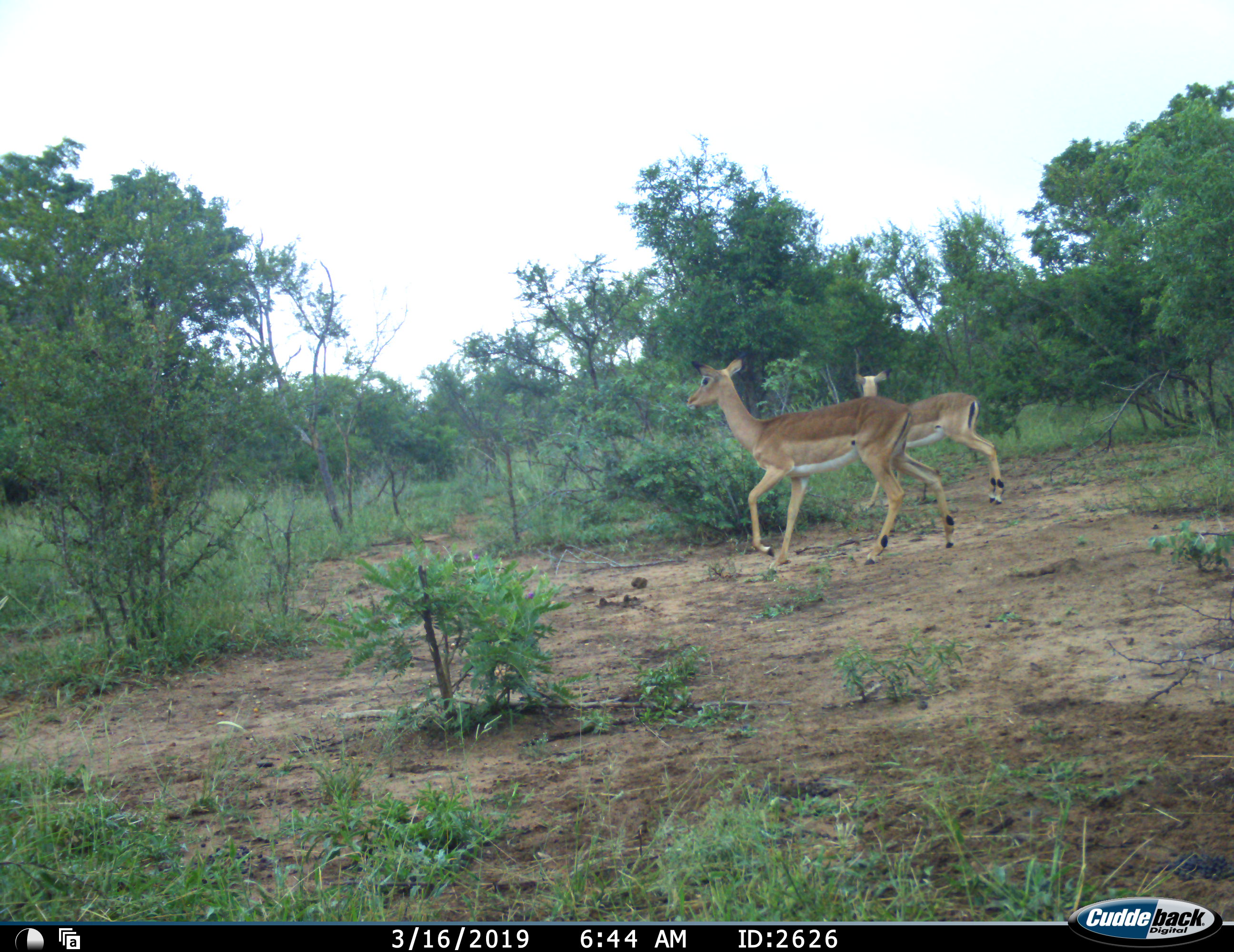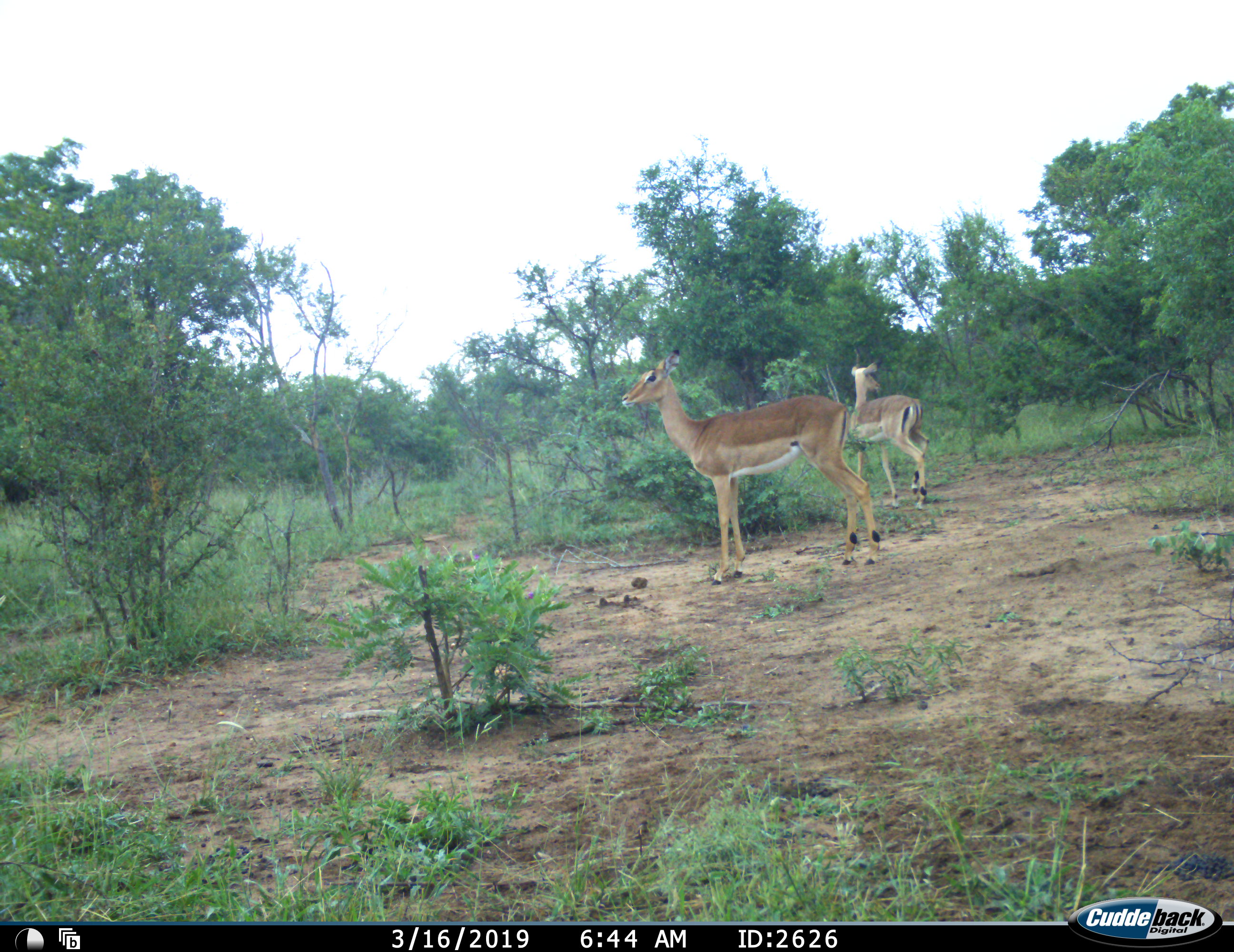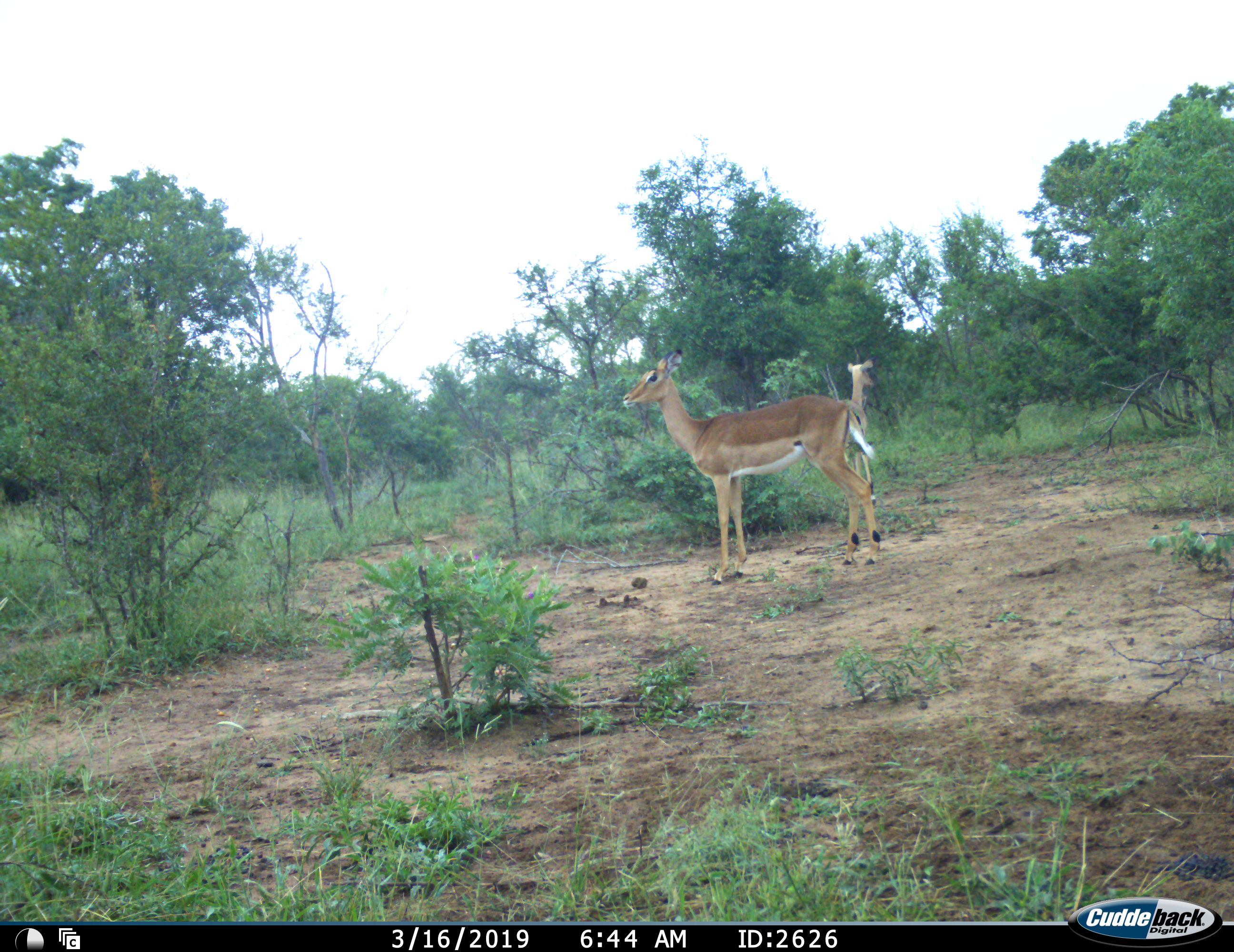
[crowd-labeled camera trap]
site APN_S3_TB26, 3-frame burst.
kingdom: Animalia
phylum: Chordata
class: Mammalia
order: Artiodactyla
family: Bovidae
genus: Aepyceros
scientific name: Aepyceros melampus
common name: impala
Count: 2.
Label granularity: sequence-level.